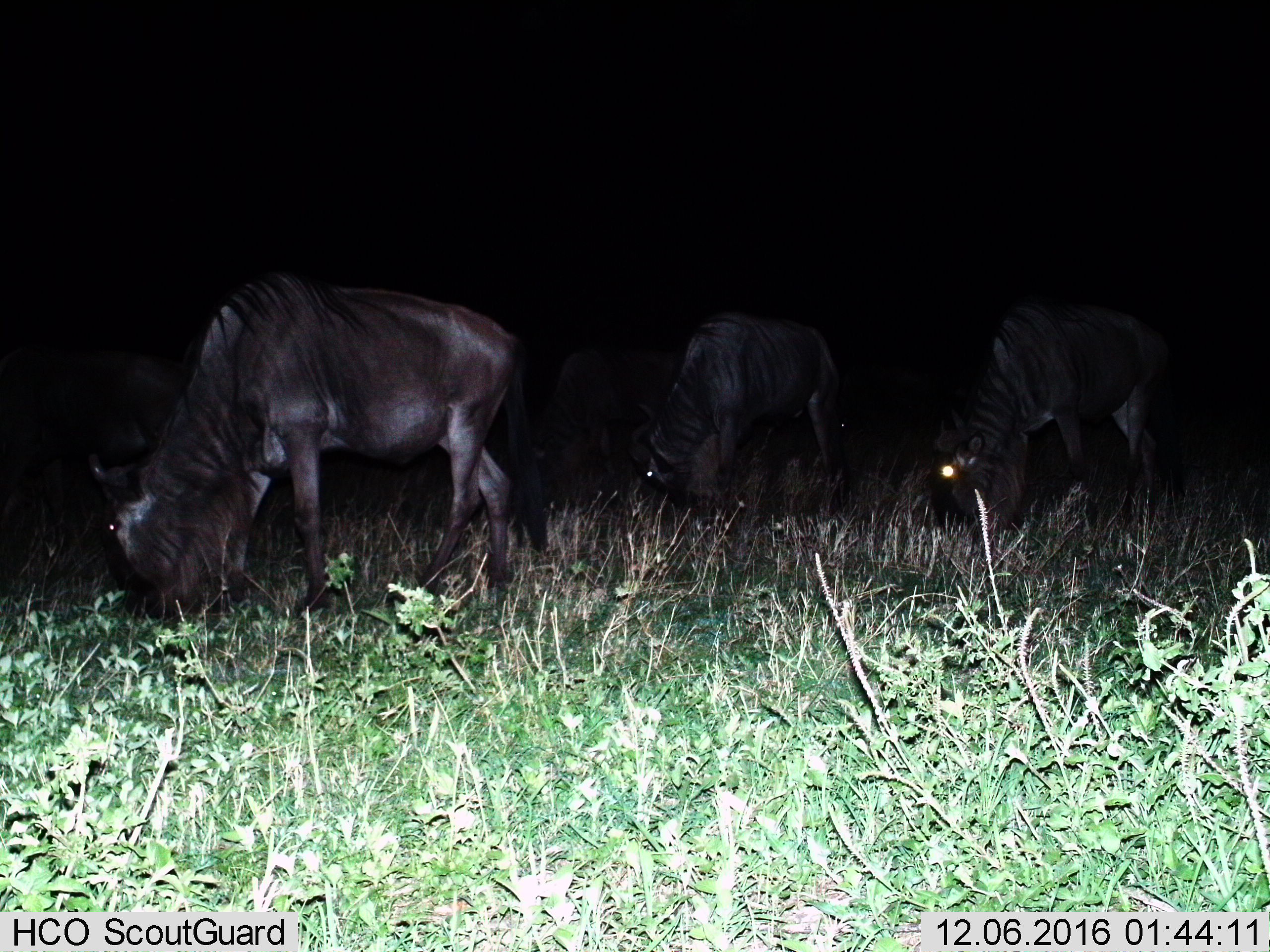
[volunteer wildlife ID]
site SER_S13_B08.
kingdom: Animalia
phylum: Chordata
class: Mammalia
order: Artiodactyla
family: Bovidae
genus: Connochaetes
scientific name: Connochaetes taurinus taurinus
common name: blue wildebeest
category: wildebeestblue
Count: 5.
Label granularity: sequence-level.